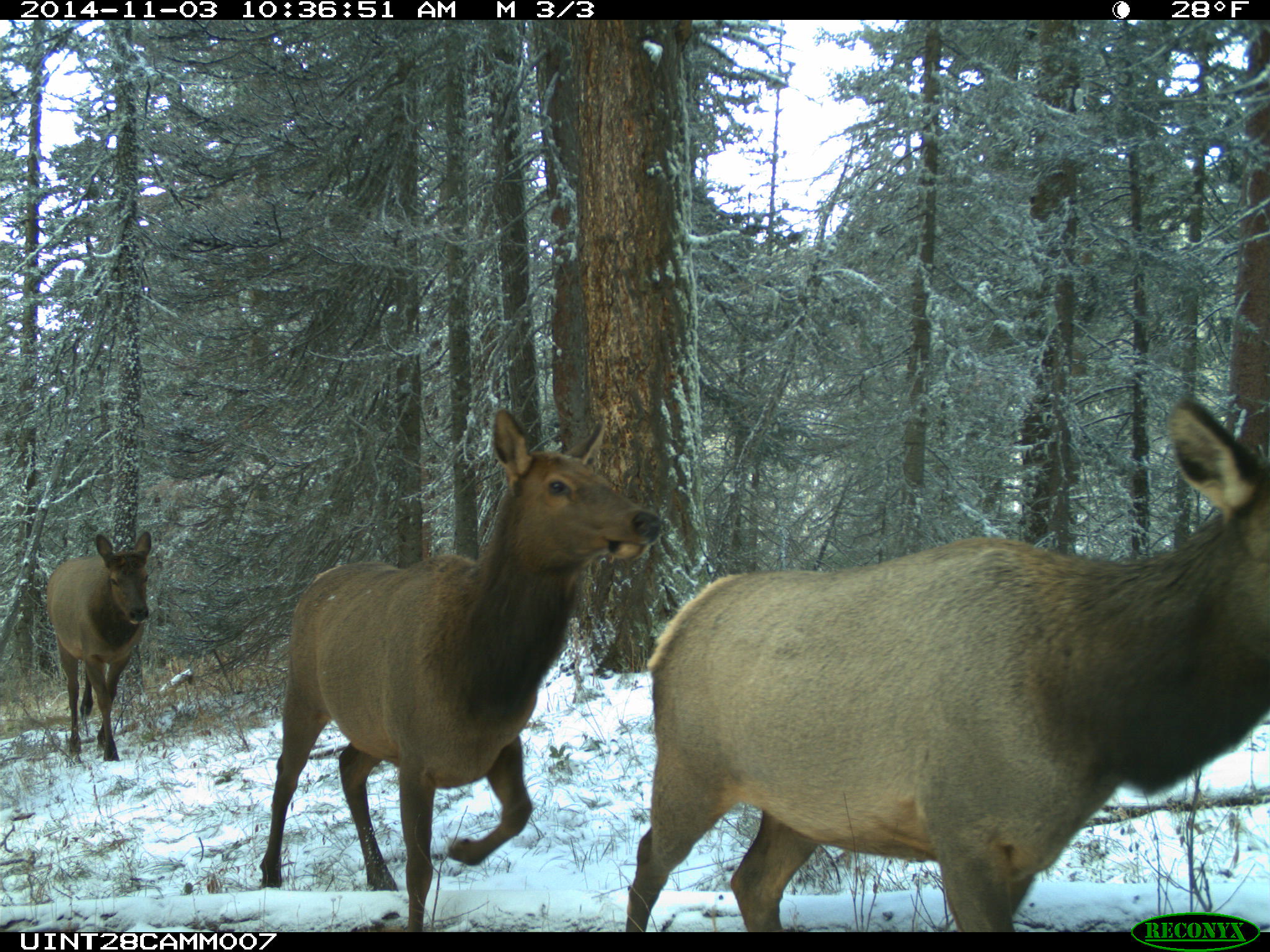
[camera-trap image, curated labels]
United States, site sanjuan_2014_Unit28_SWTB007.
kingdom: Animalia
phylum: Chordata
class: Mammalia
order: Artiodactyla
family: Cervidae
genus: Cervus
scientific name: Cervus elaphus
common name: red deer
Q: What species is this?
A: Cervus elaphus (red deer).